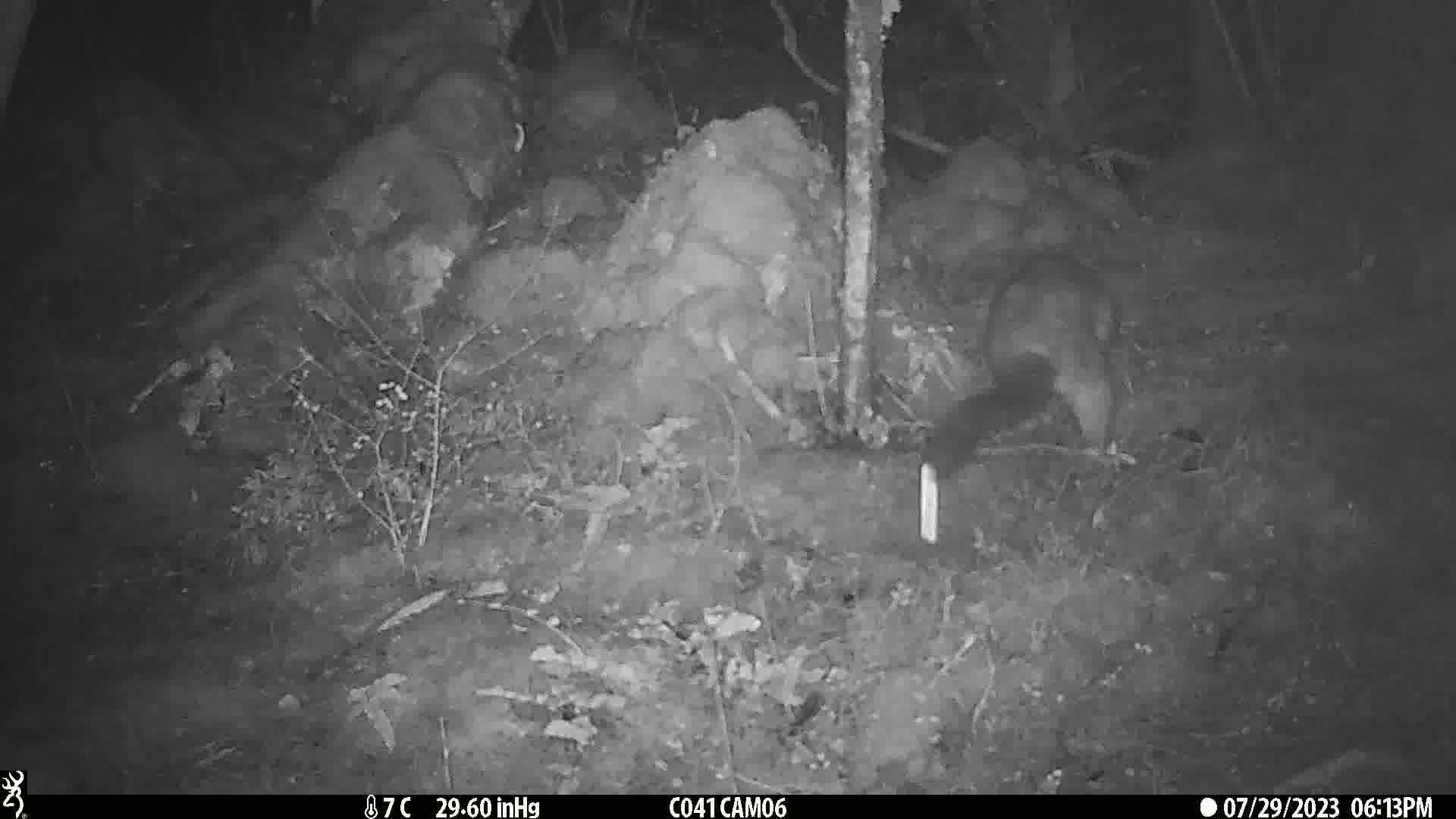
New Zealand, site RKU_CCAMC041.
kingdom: Animalia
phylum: Chordata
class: Mammalia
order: Diprotodontia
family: Phalangeridae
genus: Trichosurus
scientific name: Trichosurus vulpecula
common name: common brushtail possum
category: possum